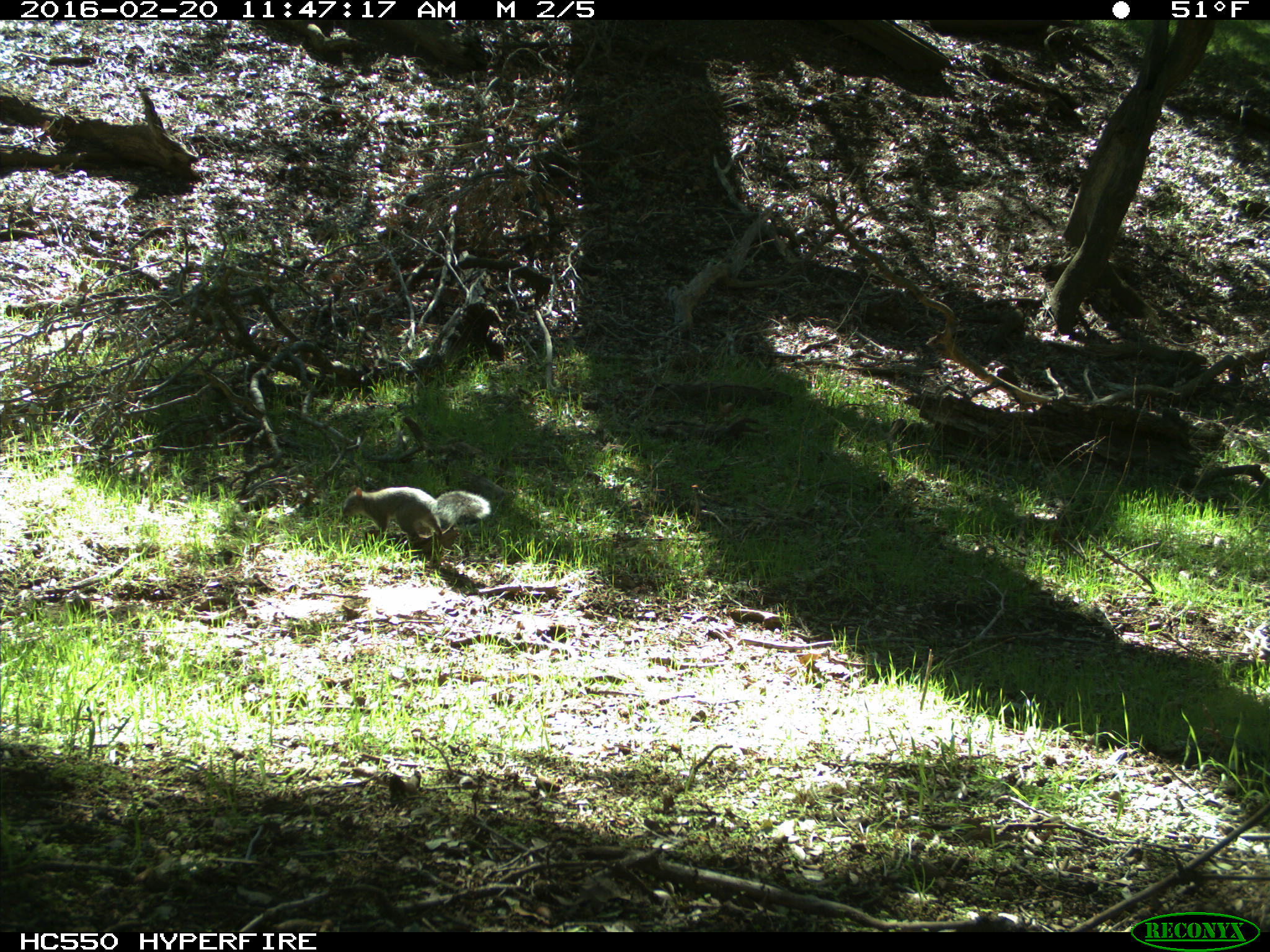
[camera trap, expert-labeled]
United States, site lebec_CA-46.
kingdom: Animalia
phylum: Chordata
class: Mammalia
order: Rodentia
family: Sciuridae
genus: Sciurus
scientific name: Sciurus carolinensis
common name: eastern gray squirrel